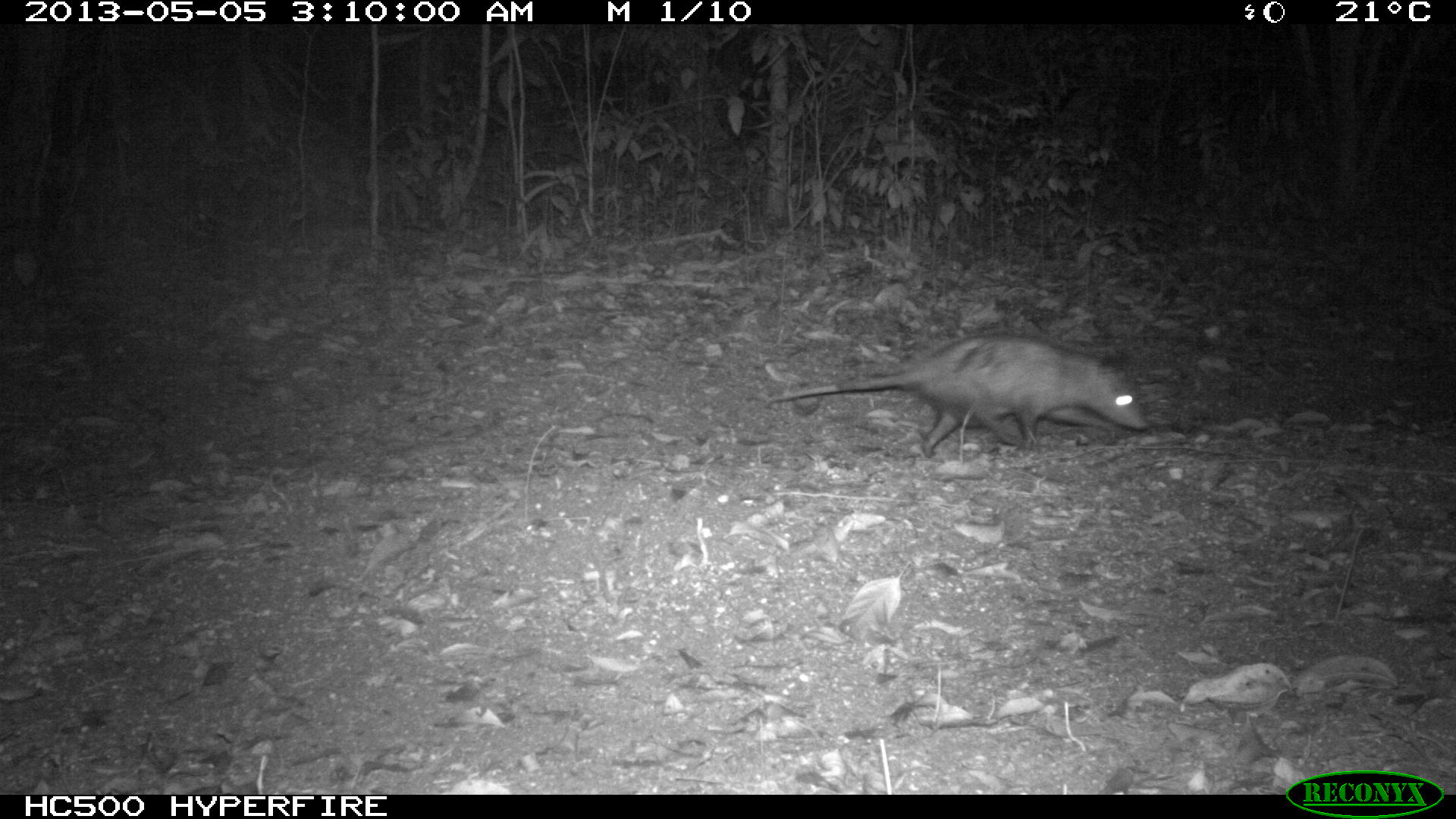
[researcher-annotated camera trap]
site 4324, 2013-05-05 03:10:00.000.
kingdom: Animalia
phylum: Chordata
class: Mammalia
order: Didelphimorphia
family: Didelphidae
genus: Didelphis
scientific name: Didelphis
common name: american opossums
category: didelphis sp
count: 1